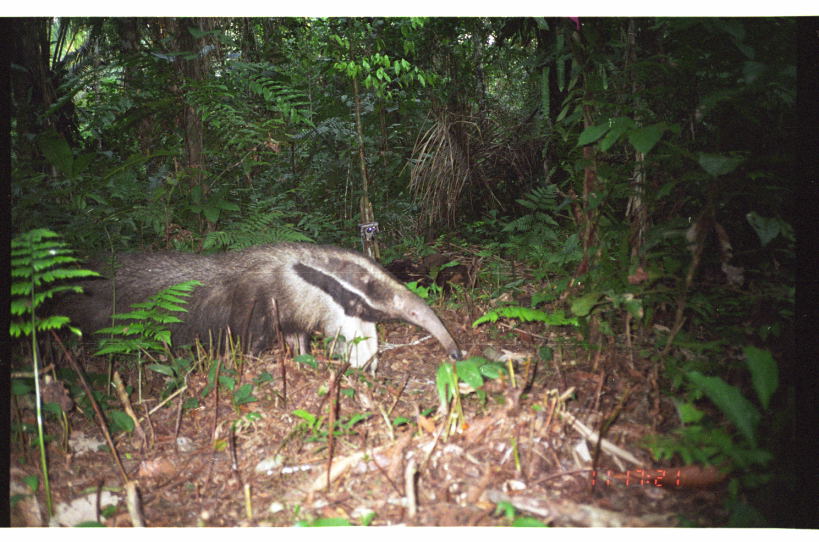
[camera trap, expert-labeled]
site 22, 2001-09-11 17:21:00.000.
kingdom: Animalia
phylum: Chordata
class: Mammalia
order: Pilosa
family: Myrmecophagidae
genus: Myrmecophaga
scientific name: Myrmecophaga tridactyla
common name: giant anteater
Myrmecophaga tridactyla (giant anteater).